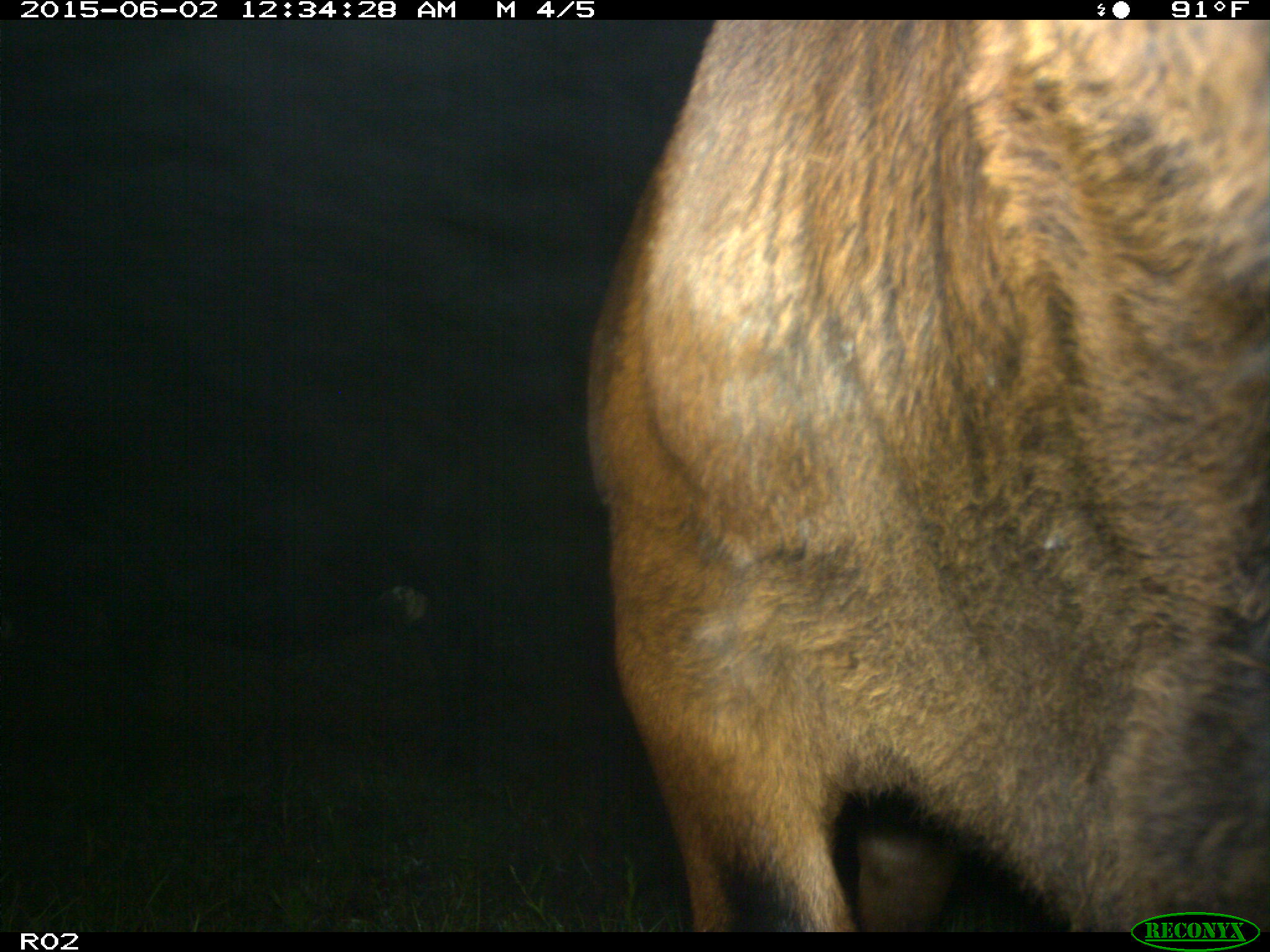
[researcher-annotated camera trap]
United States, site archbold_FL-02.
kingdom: Animalia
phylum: Chordata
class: Mammalia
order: Artiodactyla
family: Bovidae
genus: Bos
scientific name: Bos taurus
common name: domestic cow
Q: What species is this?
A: Bos taurus (domestic cow).